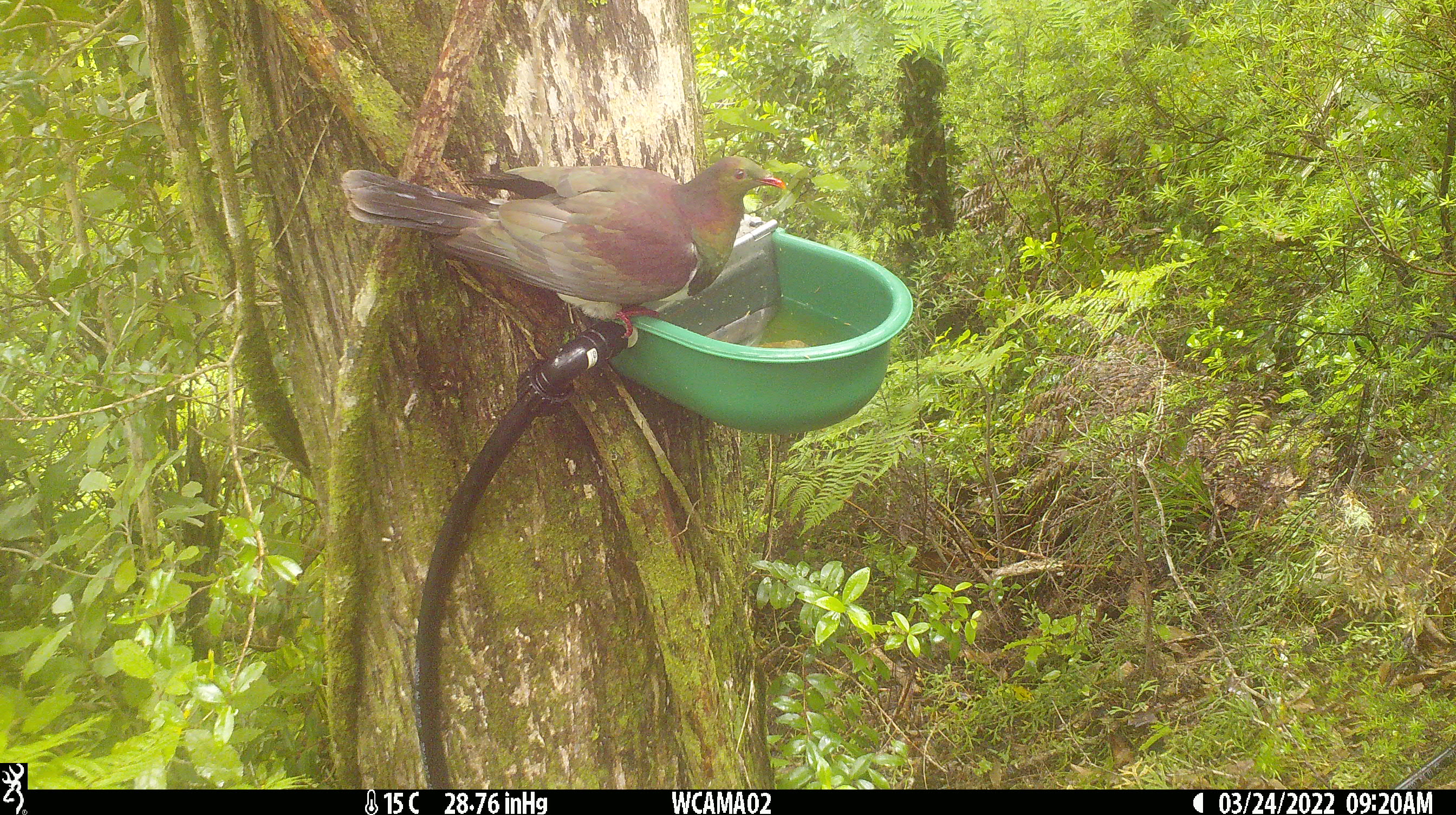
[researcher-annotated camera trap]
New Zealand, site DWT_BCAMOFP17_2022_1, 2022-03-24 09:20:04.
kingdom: Animalia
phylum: Chordata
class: Aves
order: Columbiformes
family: Columbidae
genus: Hemiphaga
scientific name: Hemiphaga novaeseelandiae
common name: new zealand pigeon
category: kereru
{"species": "kereru (new zealand pigeon) (Hemiphaga novaeseelandiae)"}